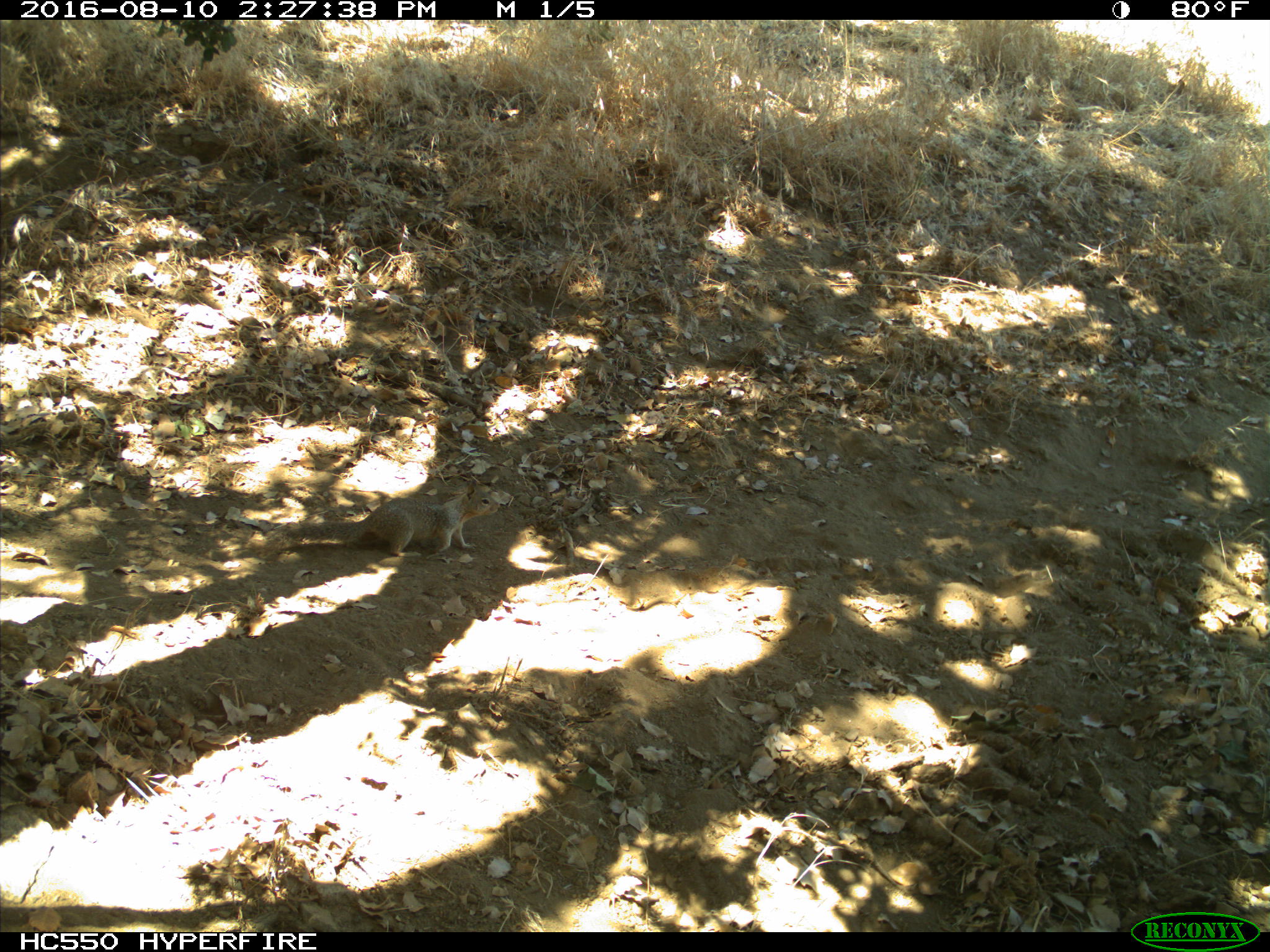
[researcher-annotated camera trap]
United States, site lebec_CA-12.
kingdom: Animalia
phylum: Chordata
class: Mammalia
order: Rodentia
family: Sciuridae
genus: Otospermophilus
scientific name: Otospermophilus beecheyi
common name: california ground squirrel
Otospermophilus beecheyi (california ground squirrel).